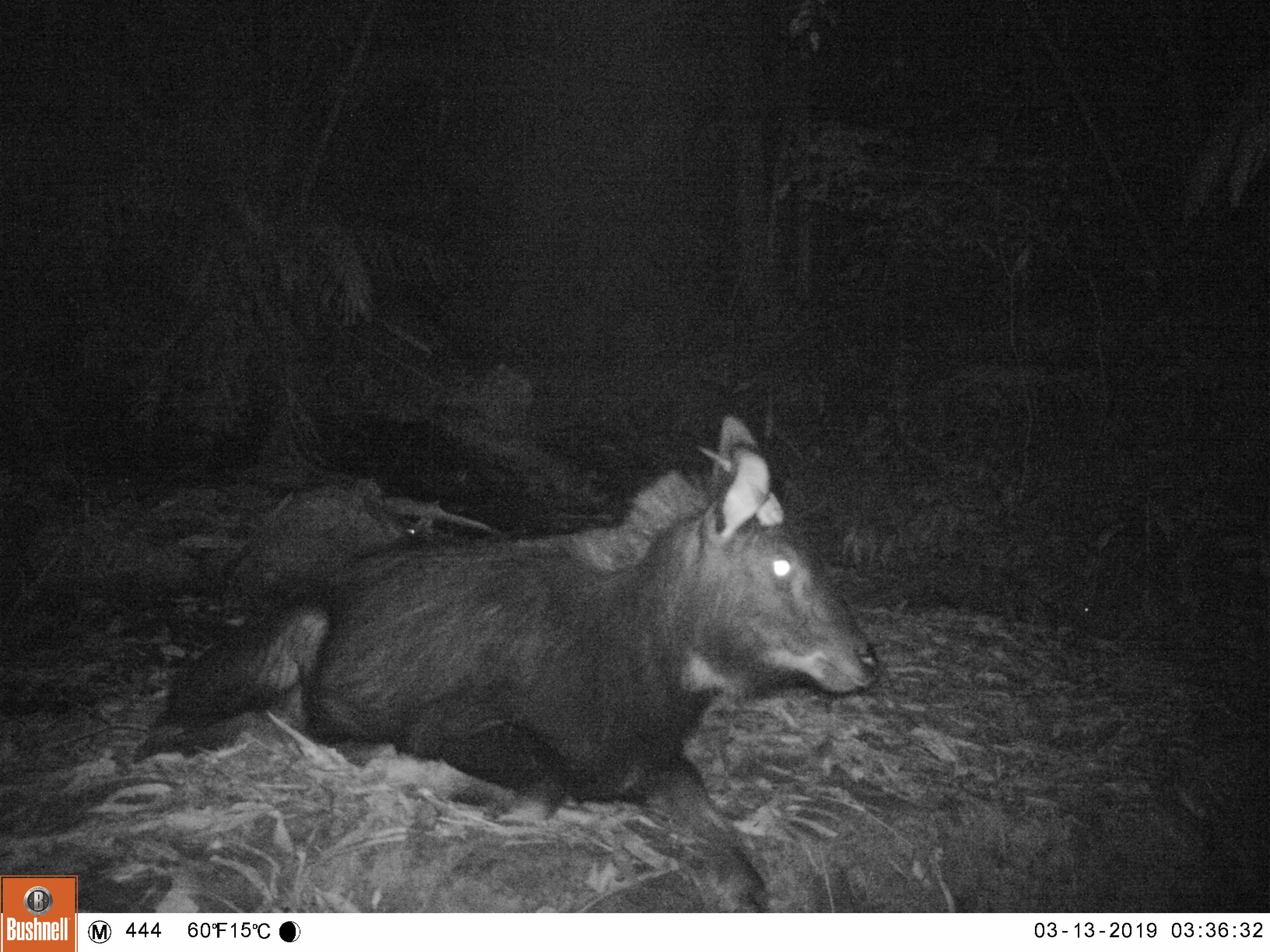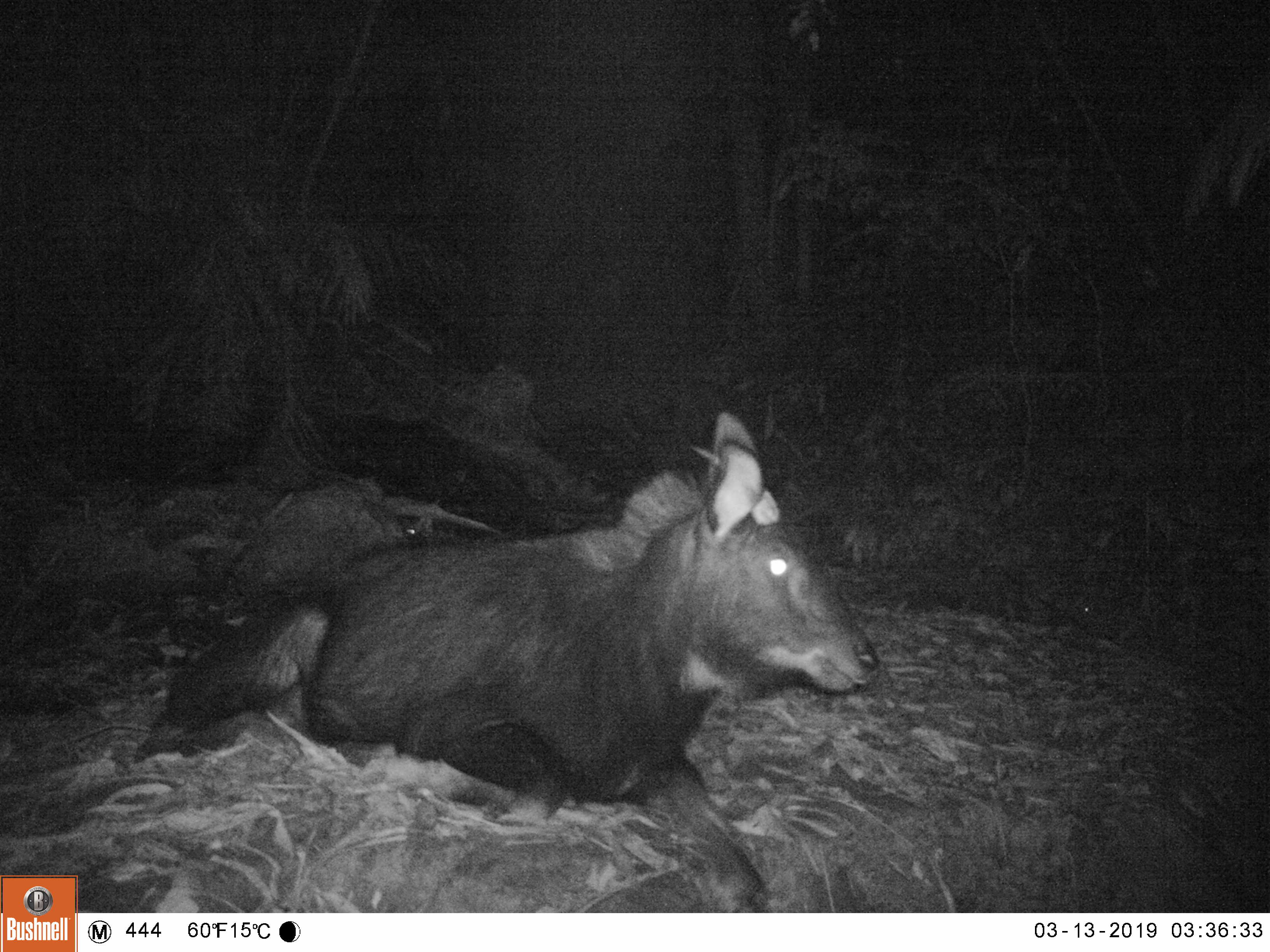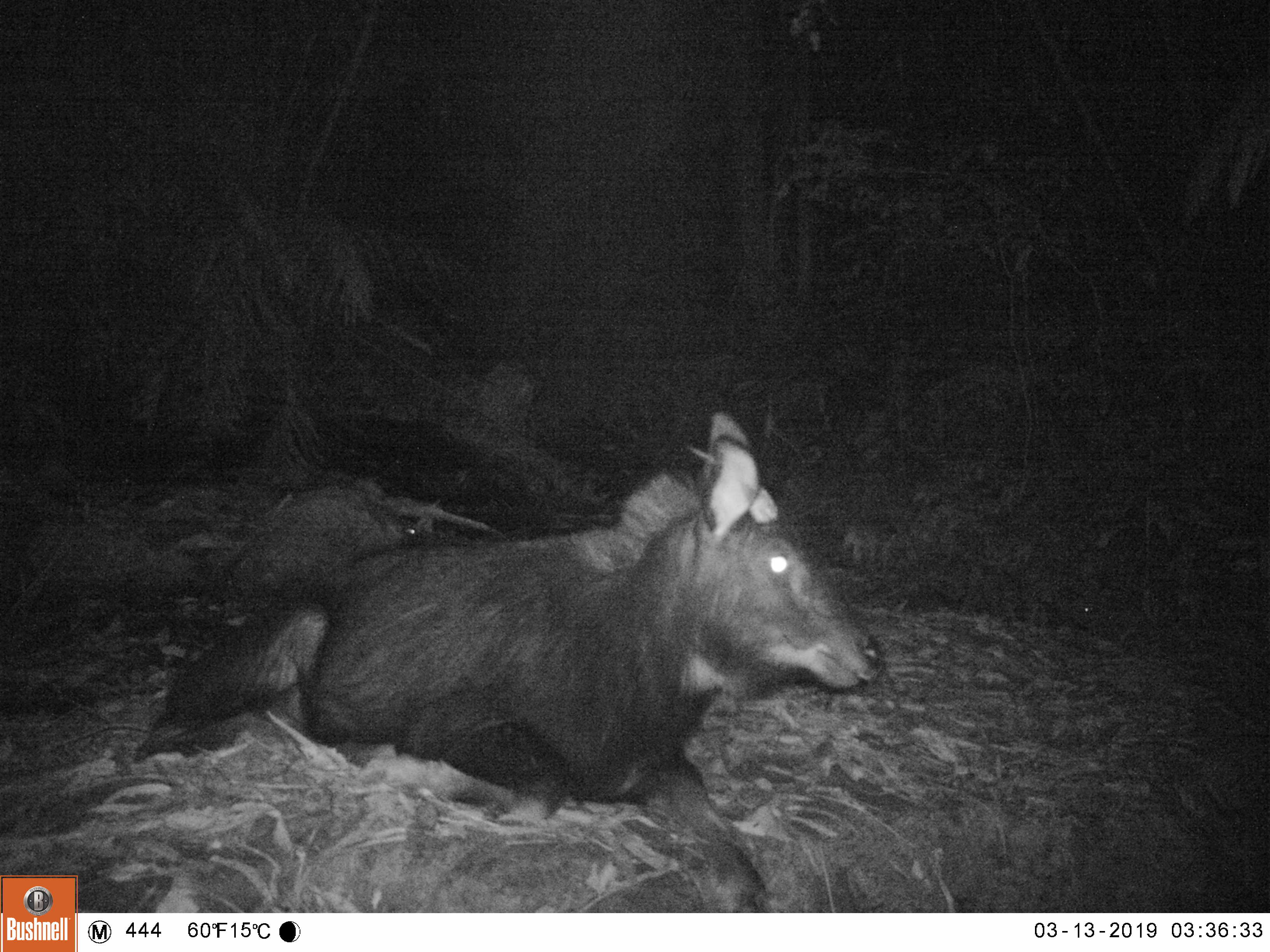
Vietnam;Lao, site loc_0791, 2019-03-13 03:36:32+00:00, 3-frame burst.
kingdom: Animalia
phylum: Chordata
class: Mammalia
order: Artiodactyla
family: Bovidae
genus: Capricornis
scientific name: Capricornis sumatraensis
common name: chinese serow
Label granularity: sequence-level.